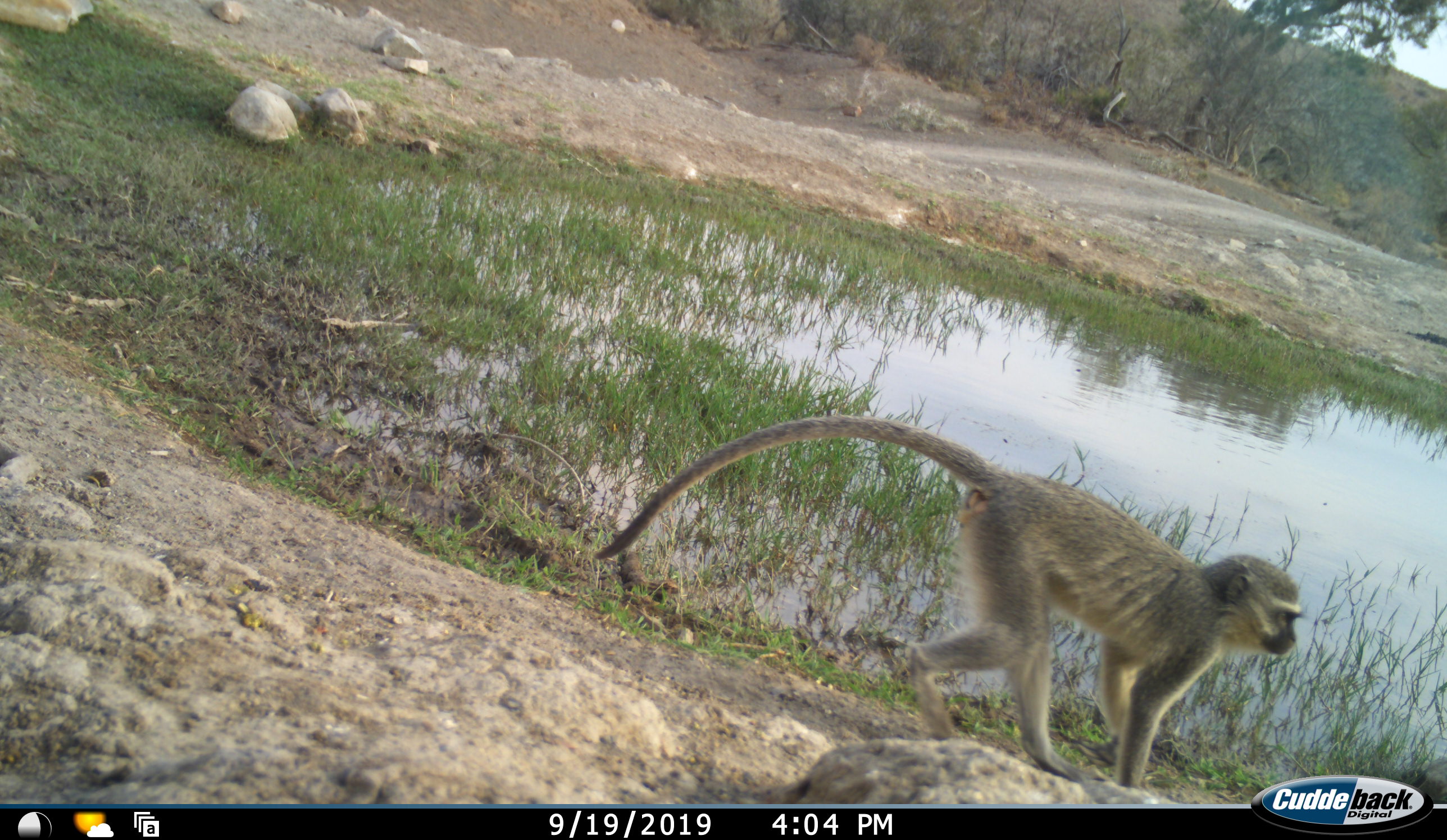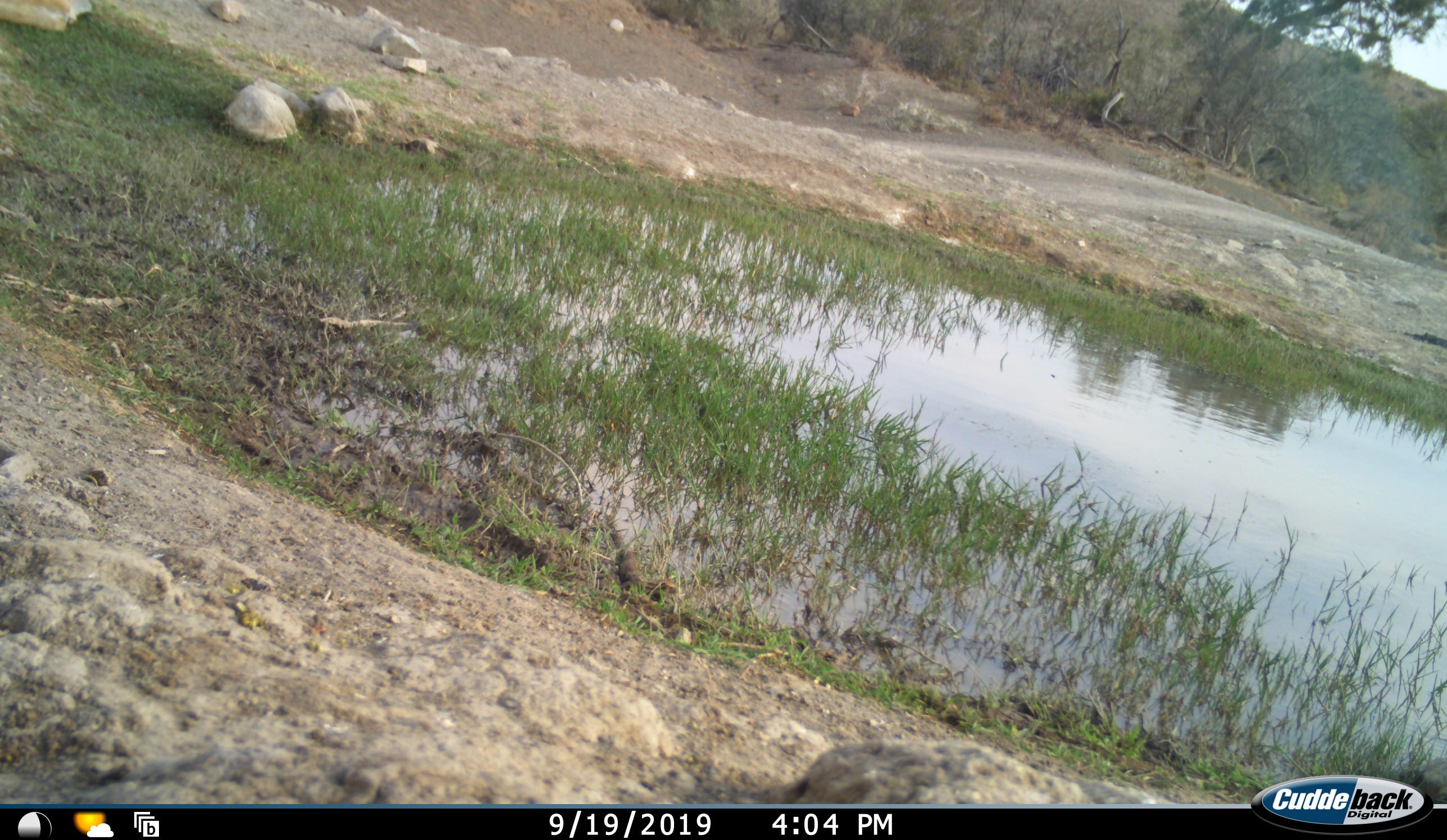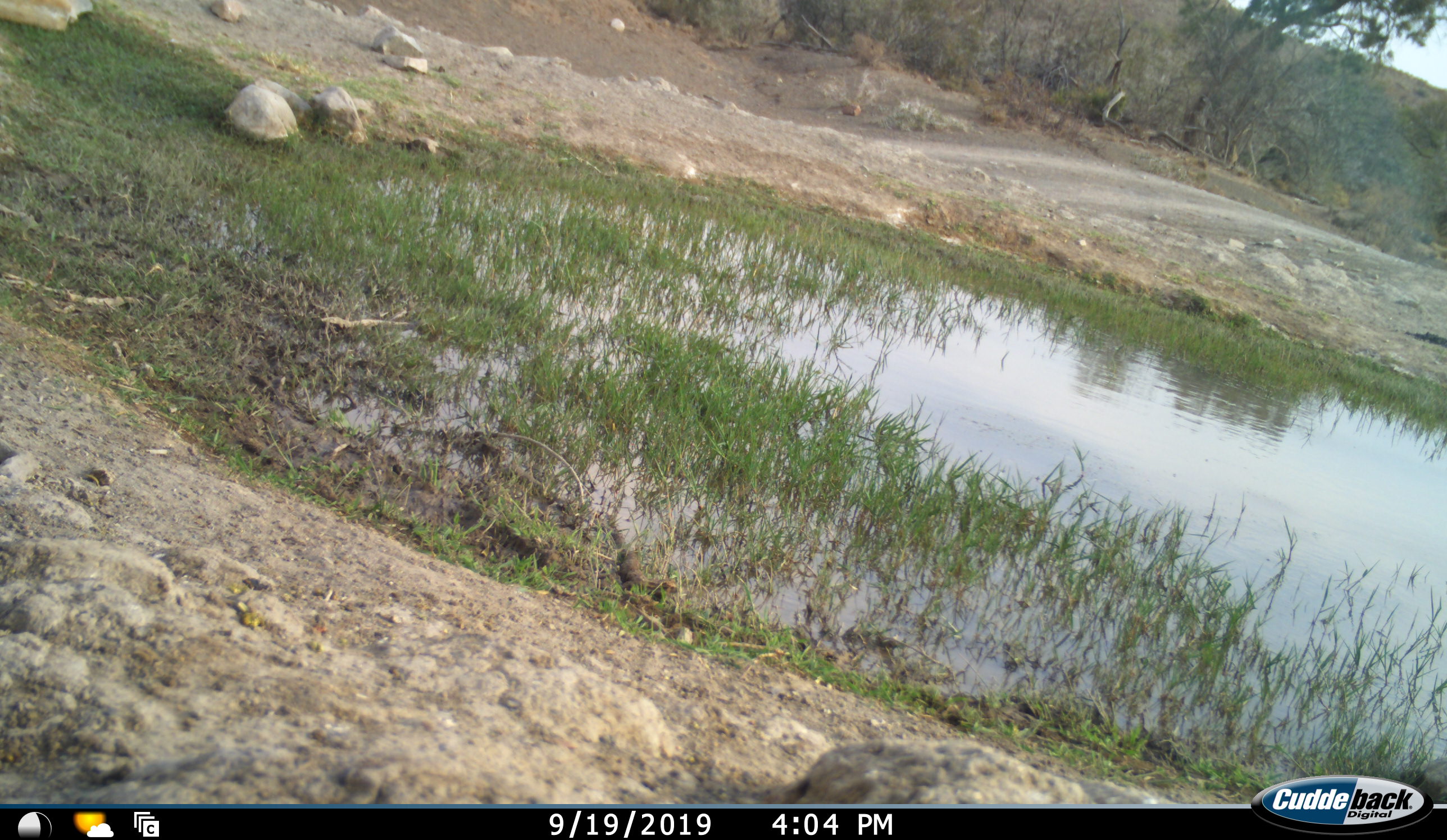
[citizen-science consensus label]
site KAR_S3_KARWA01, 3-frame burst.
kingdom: Animalia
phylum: Chordata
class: Mammalia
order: Primates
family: Cercopithecidae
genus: Chlorocebus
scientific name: Chlorocebus pygerythrus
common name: vervet monkey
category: monkeyvervet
Monkeyvervet (vervet monkey) (Chlorocebus pygerythrus), count 1. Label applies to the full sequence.